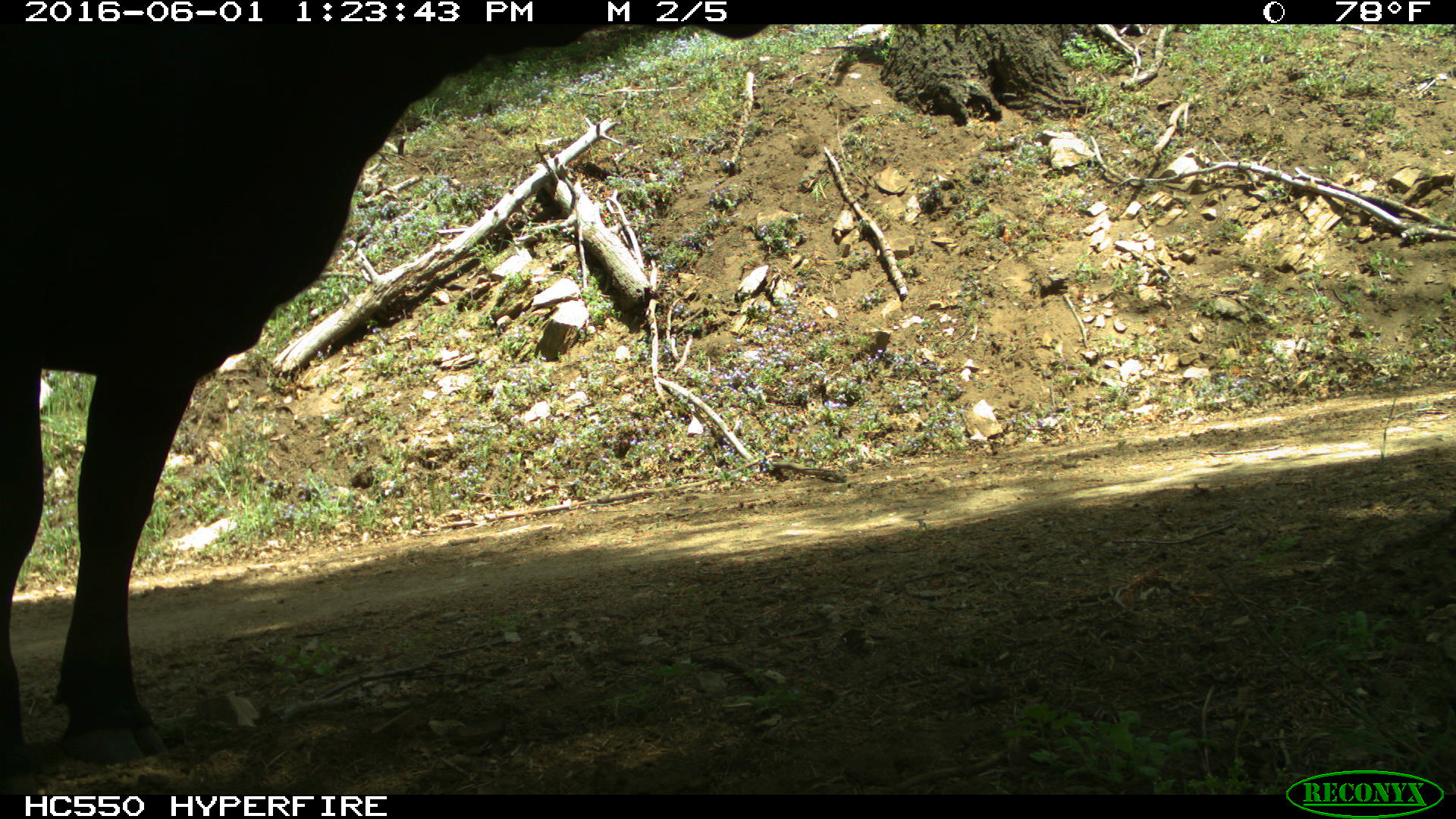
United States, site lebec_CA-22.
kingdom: Animalia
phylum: Chordata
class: Mammalia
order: Artiodactyla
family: Bovidae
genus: Bos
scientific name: Bos taurus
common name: domestic cow